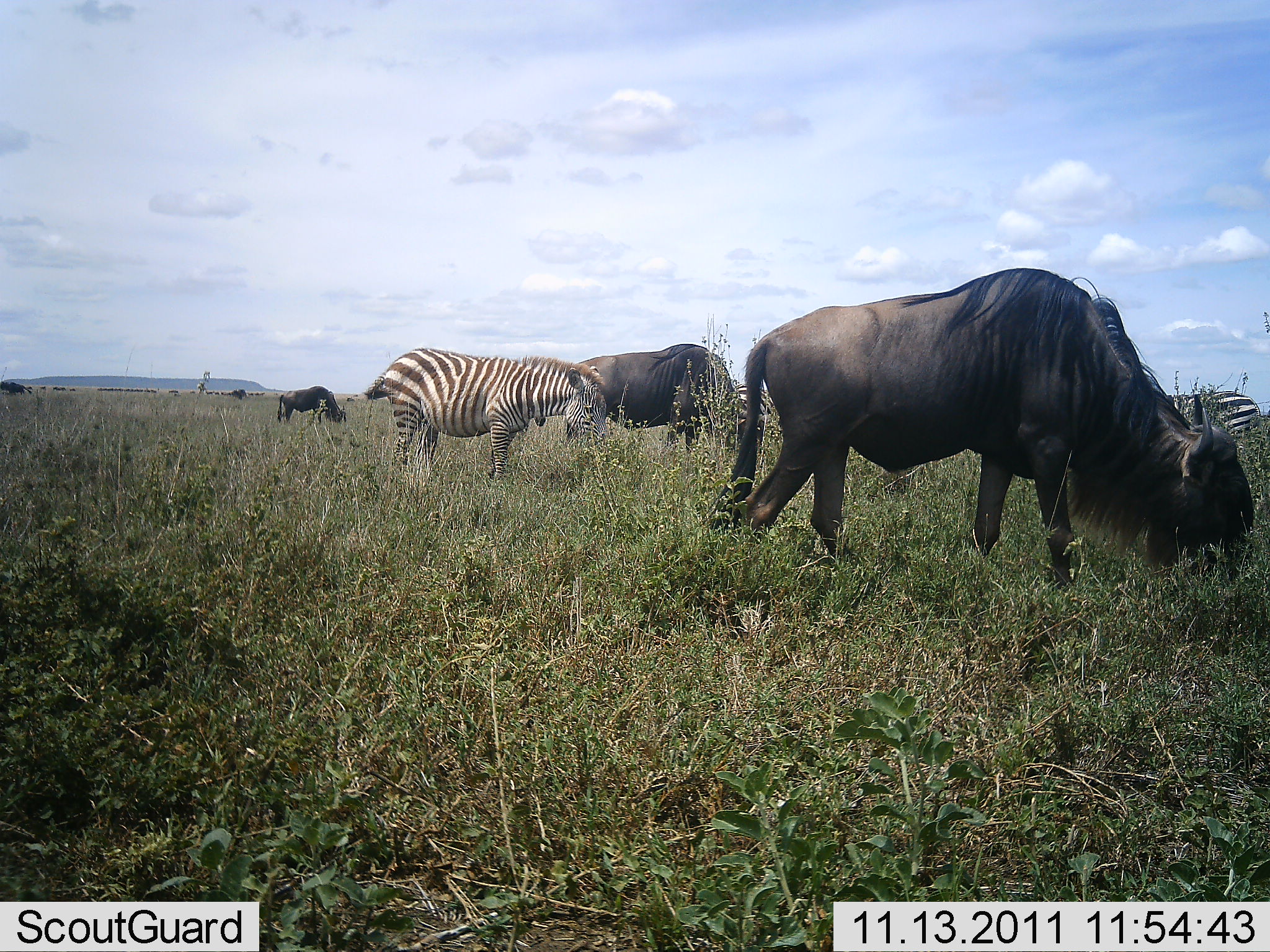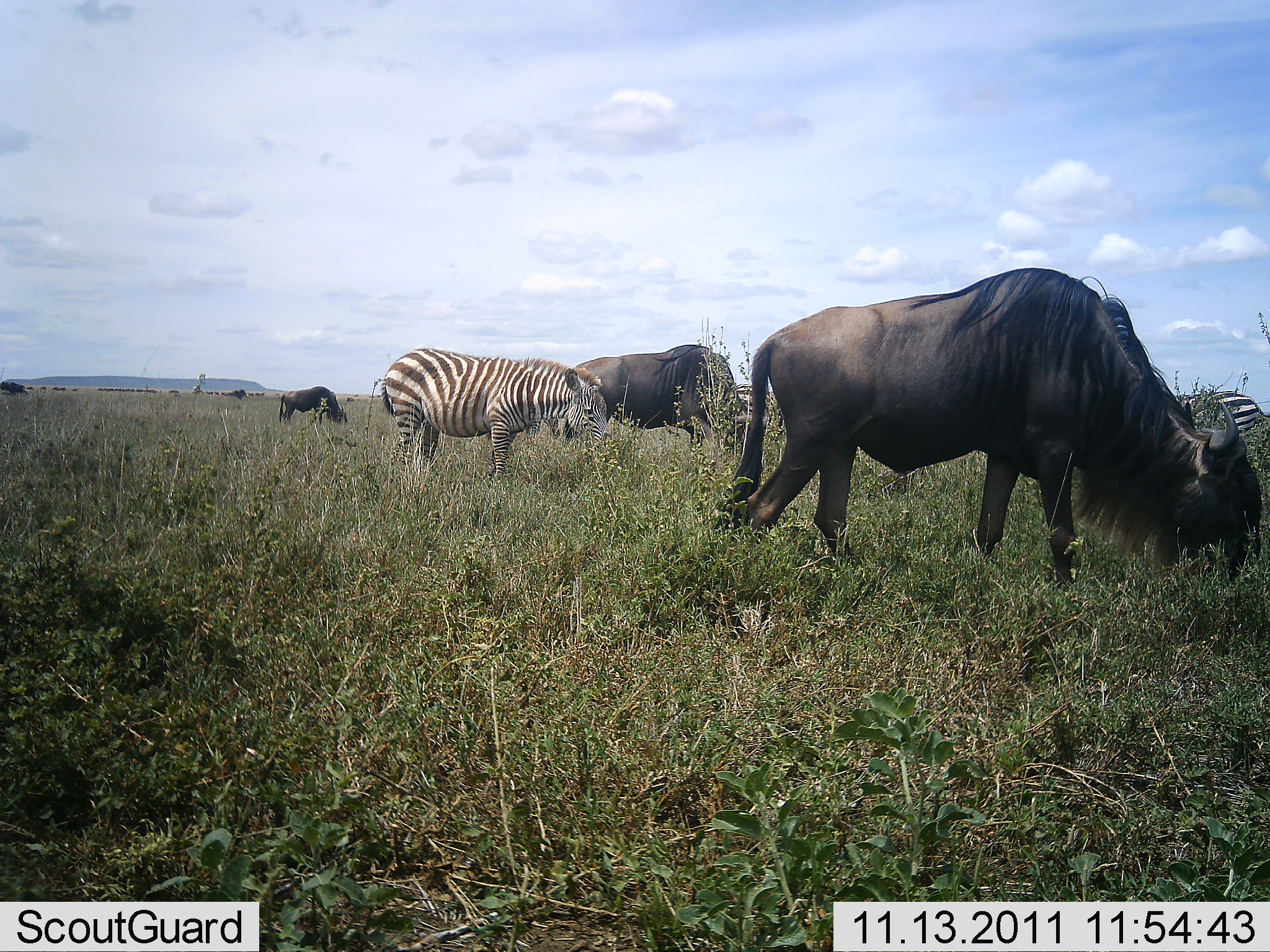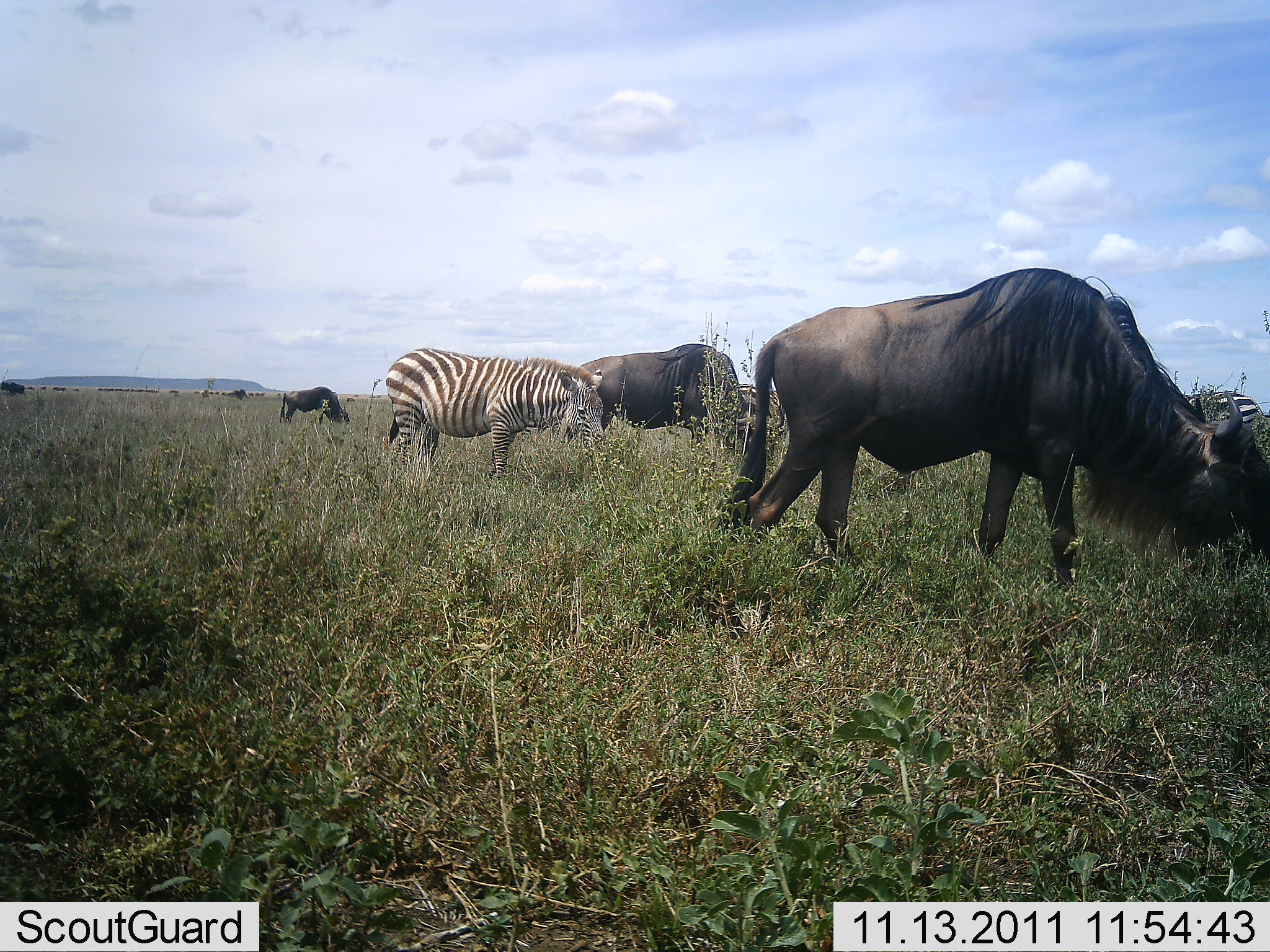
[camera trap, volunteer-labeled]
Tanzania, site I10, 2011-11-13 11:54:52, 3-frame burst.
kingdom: Animalia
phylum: Chordata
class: Mammalia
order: Artiodactyla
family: Bovidae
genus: Connochaetes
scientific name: Connochaetes taurinus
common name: blue wildebeest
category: wildebeest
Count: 3.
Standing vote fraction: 41%.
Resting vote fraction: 0%.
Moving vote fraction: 6%.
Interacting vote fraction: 0%.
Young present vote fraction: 0%.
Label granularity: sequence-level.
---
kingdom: Animalia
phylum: Chordata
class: Mammalia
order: Perissodactyla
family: Equidae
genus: Equus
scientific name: Equus quagga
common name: plains zebra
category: zebra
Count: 2.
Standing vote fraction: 41%.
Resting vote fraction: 0%.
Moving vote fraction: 6%.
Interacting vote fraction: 0%.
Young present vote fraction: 0%.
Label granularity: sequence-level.